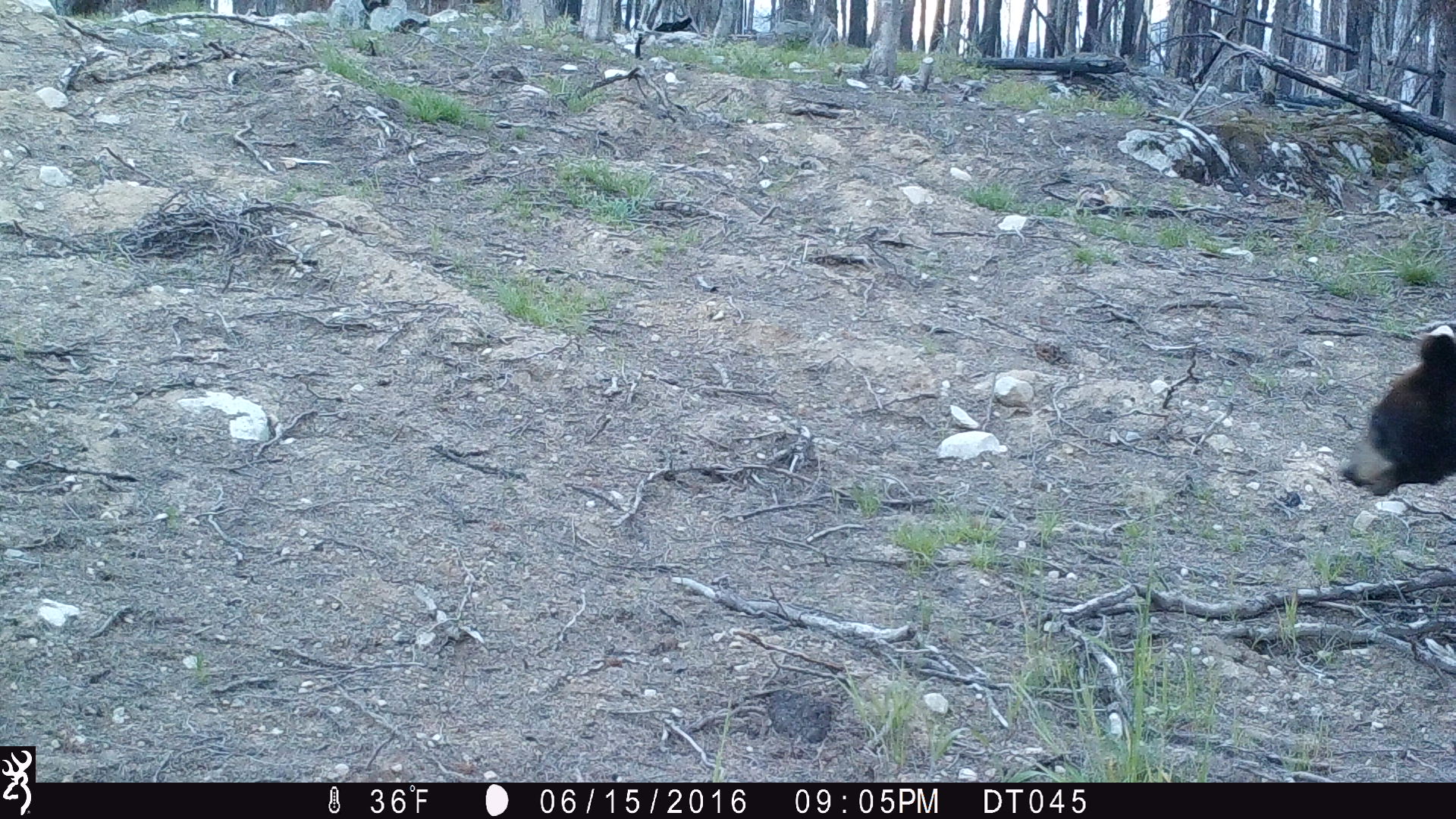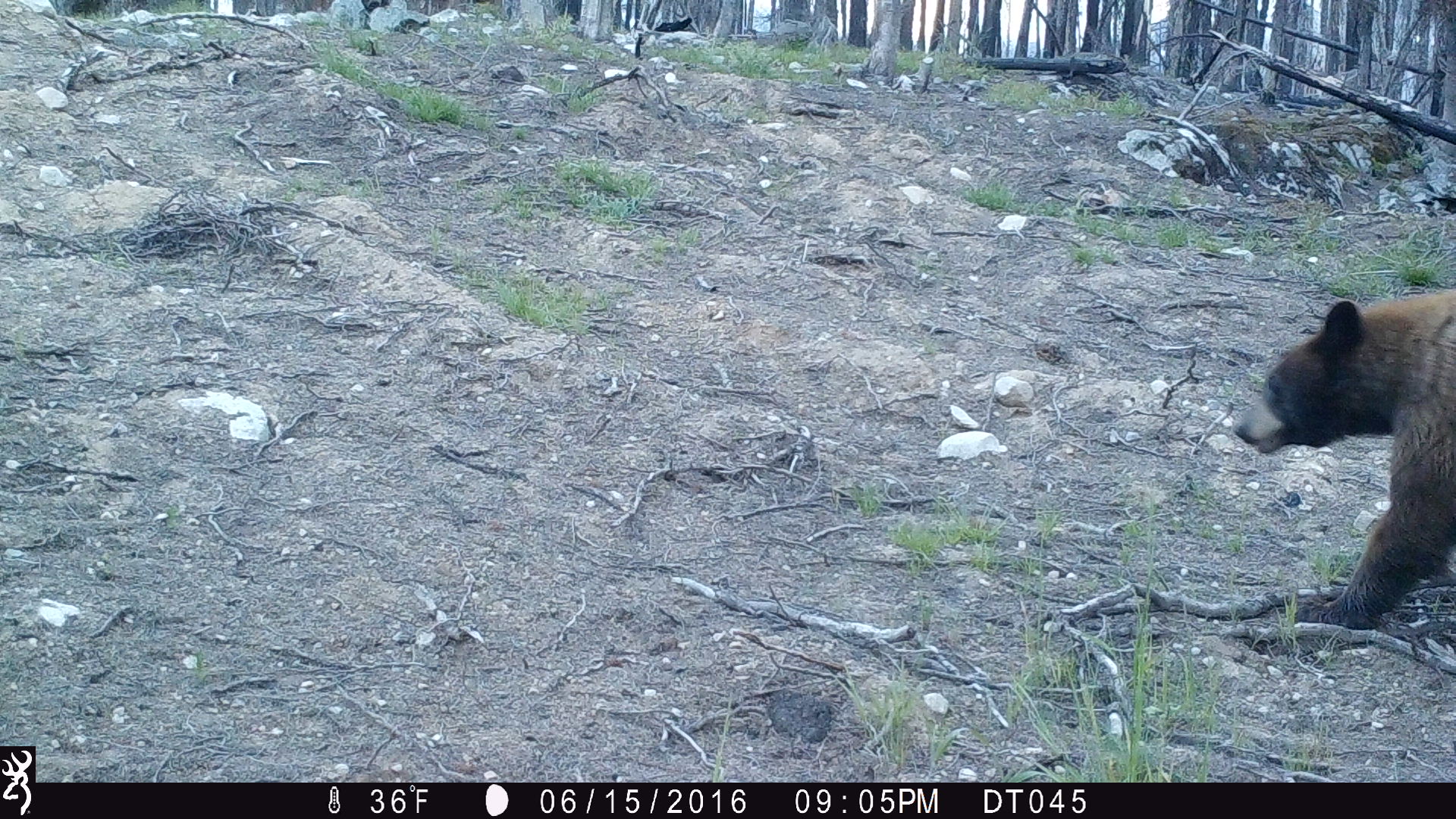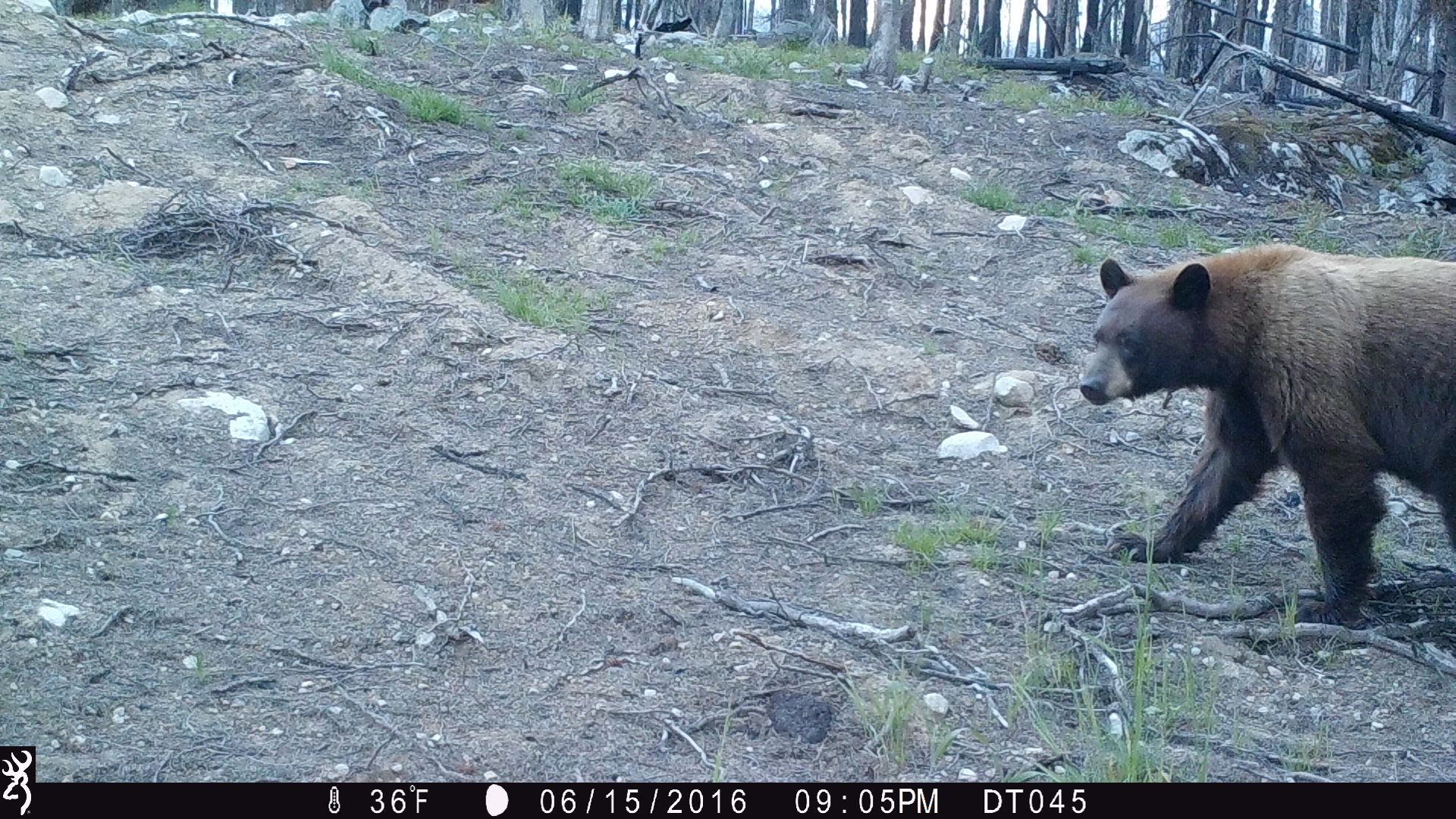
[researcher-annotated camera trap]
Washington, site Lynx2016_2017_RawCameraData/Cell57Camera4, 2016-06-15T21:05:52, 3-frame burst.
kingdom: Animalia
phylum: Chordata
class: Mammalia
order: Carnivora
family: Ursidae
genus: Ursus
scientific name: Ursus americanus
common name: american black bear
Ursus americanus (american black bear). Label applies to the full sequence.